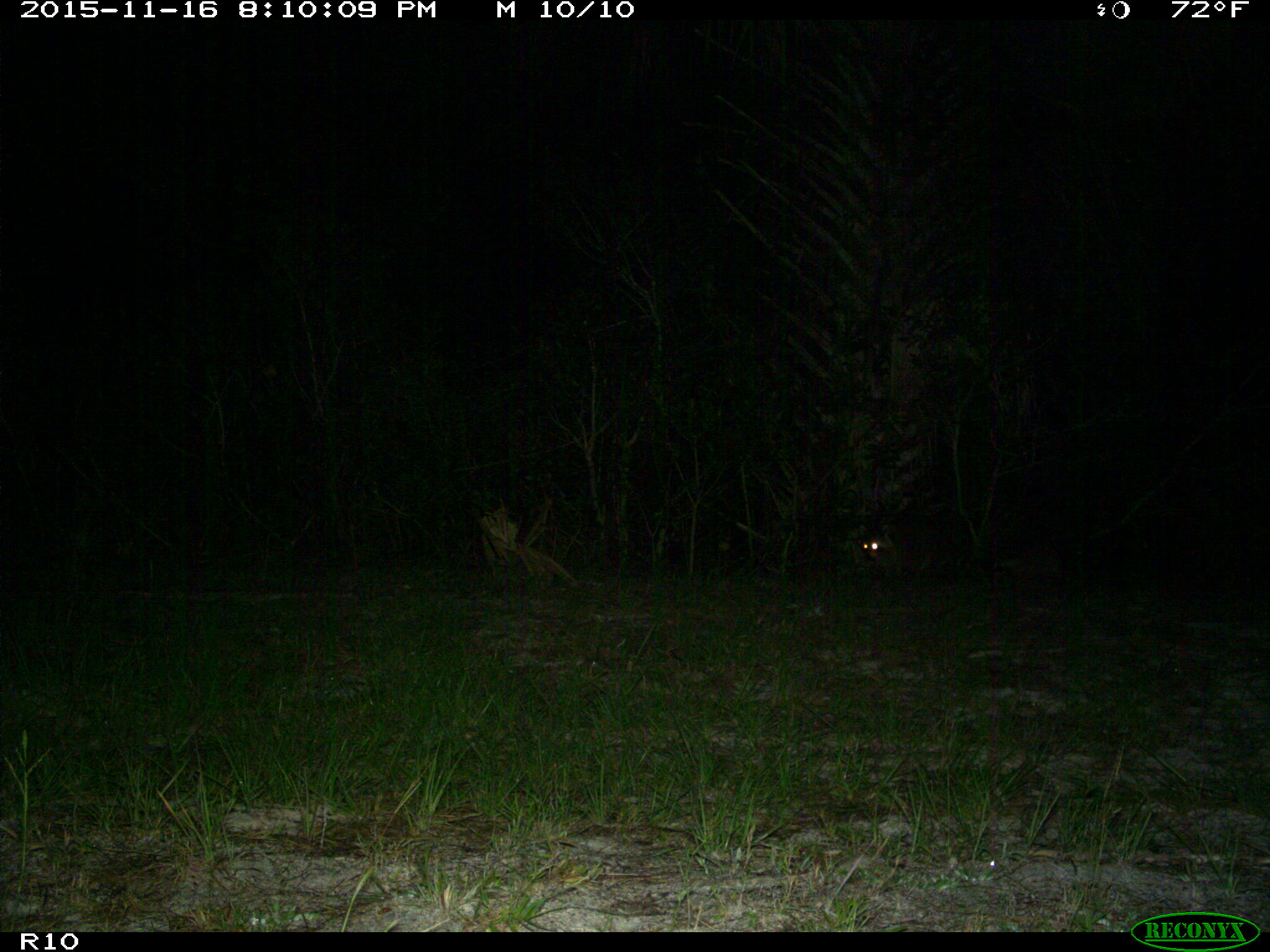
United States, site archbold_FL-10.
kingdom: Animalia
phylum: Chordata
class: Mammalia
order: Carnivora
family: Procyonidae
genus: Procyon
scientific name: Procyon lotor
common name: common raccoon